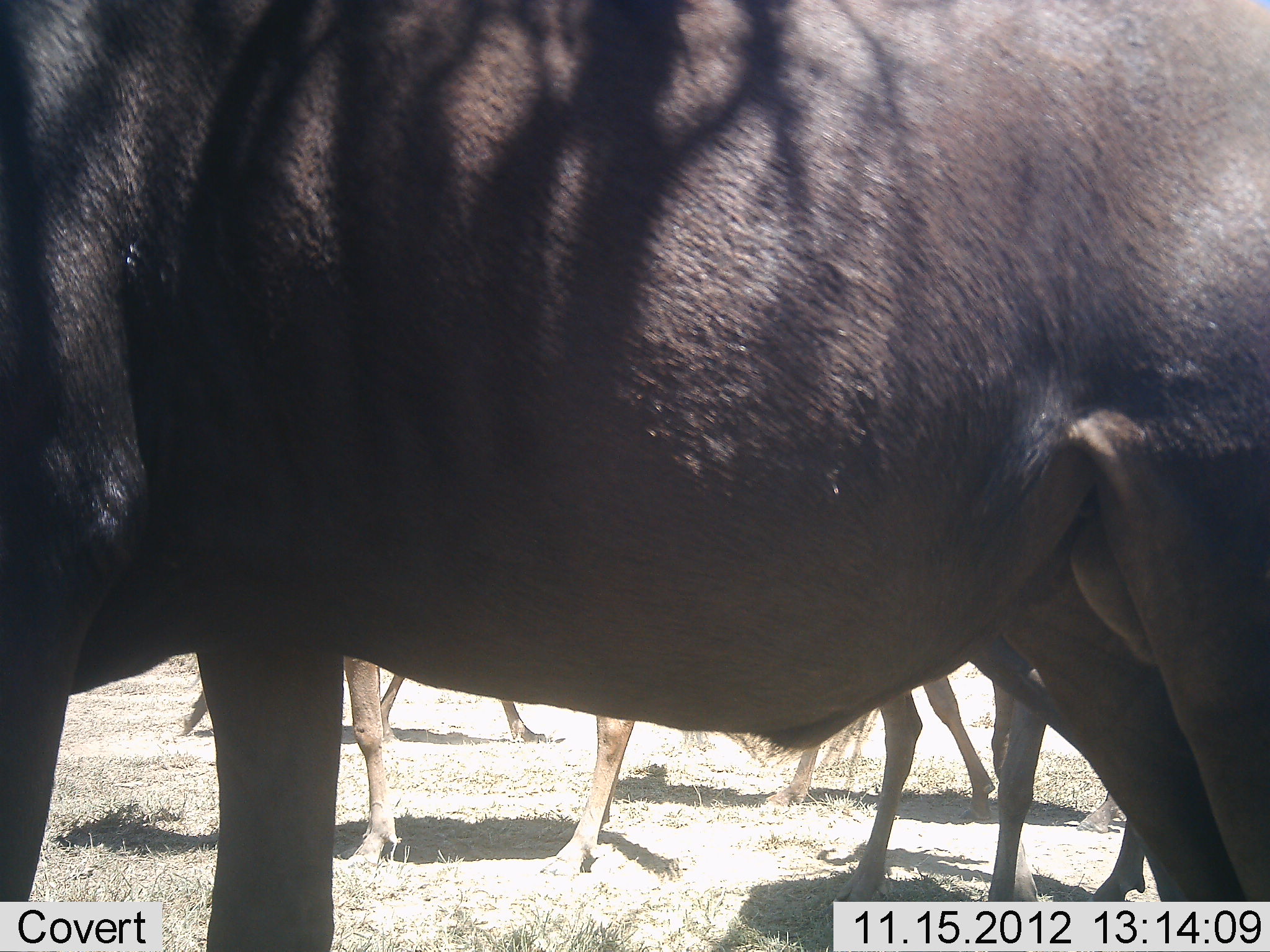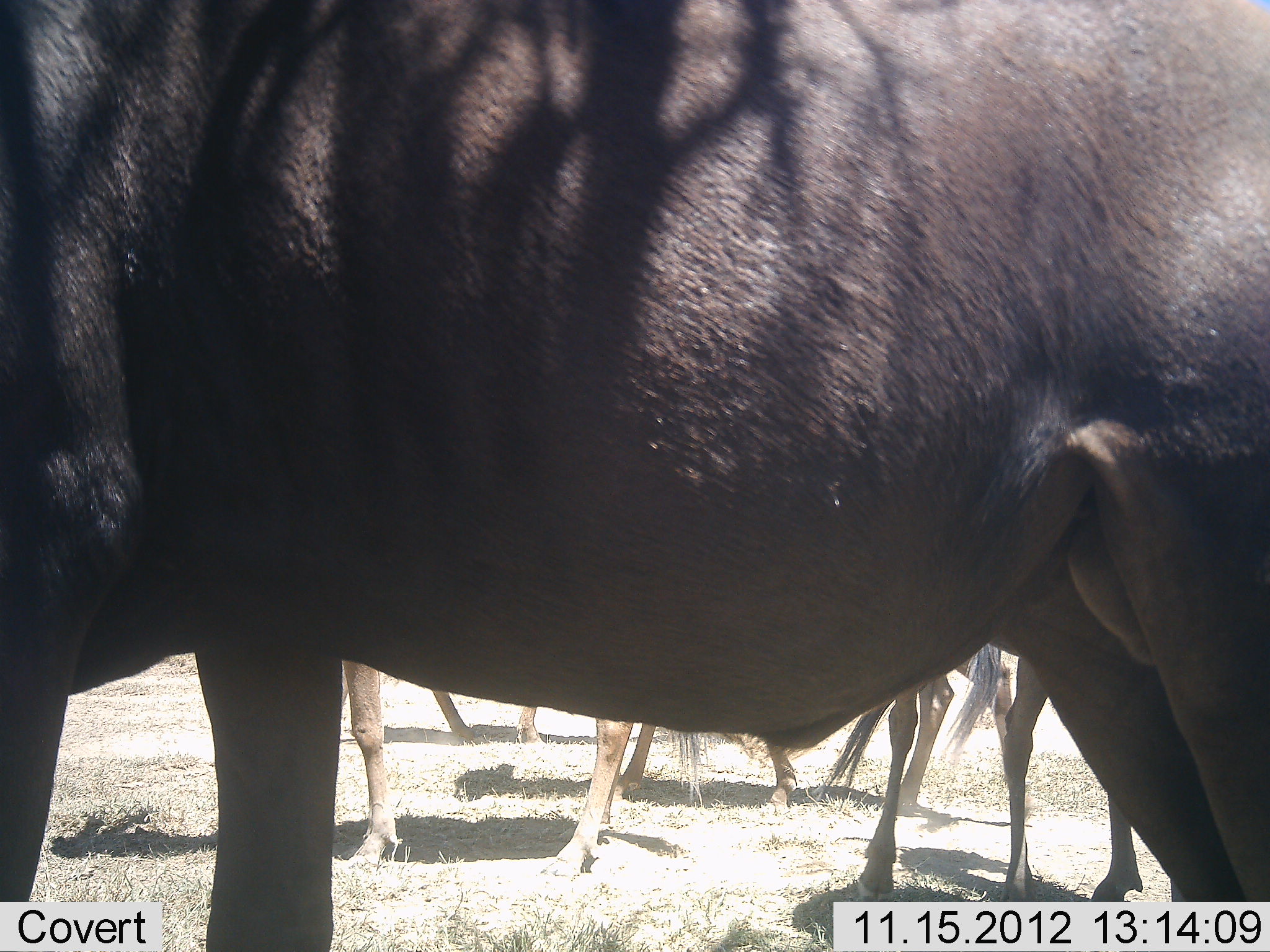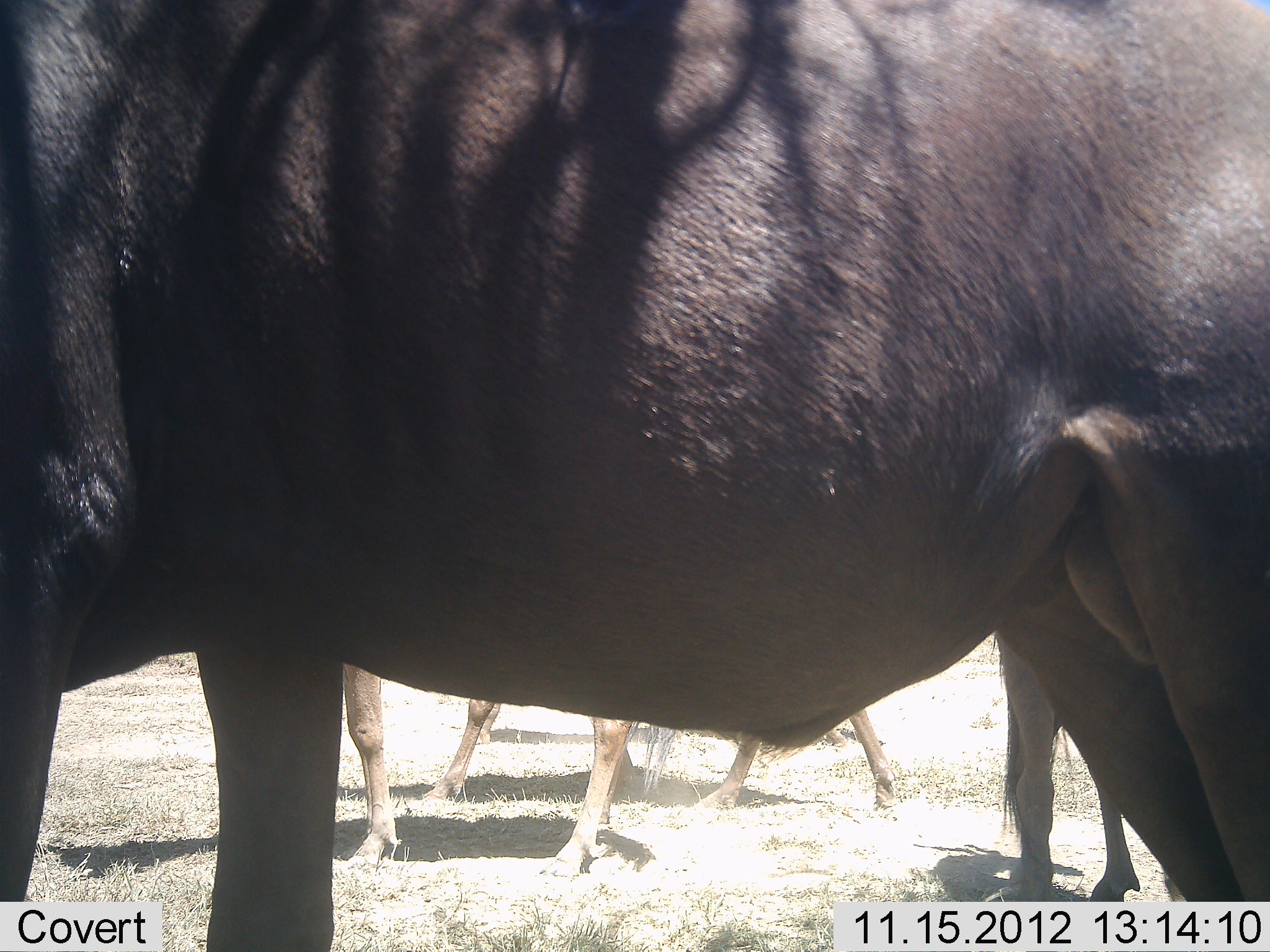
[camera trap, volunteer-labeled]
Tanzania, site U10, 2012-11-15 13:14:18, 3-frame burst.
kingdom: Animalia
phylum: Chordata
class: Mammalia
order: Artiodactyla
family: Bovidae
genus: Connochaetes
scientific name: Connochaetes taurinus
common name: blue wildebeest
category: wildebeest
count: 5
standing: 100%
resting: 10%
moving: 30%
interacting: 0%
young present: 0%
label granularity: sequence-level